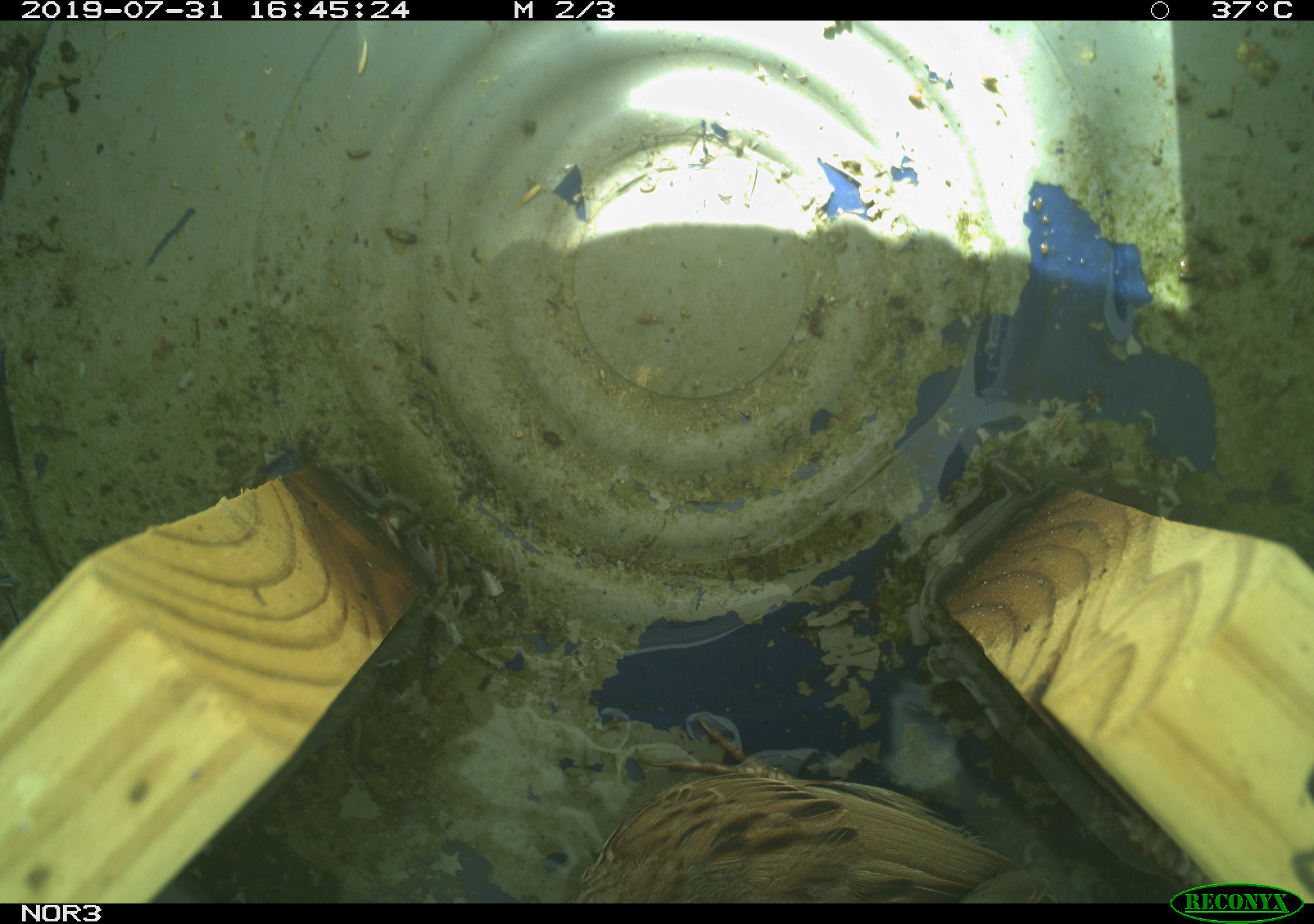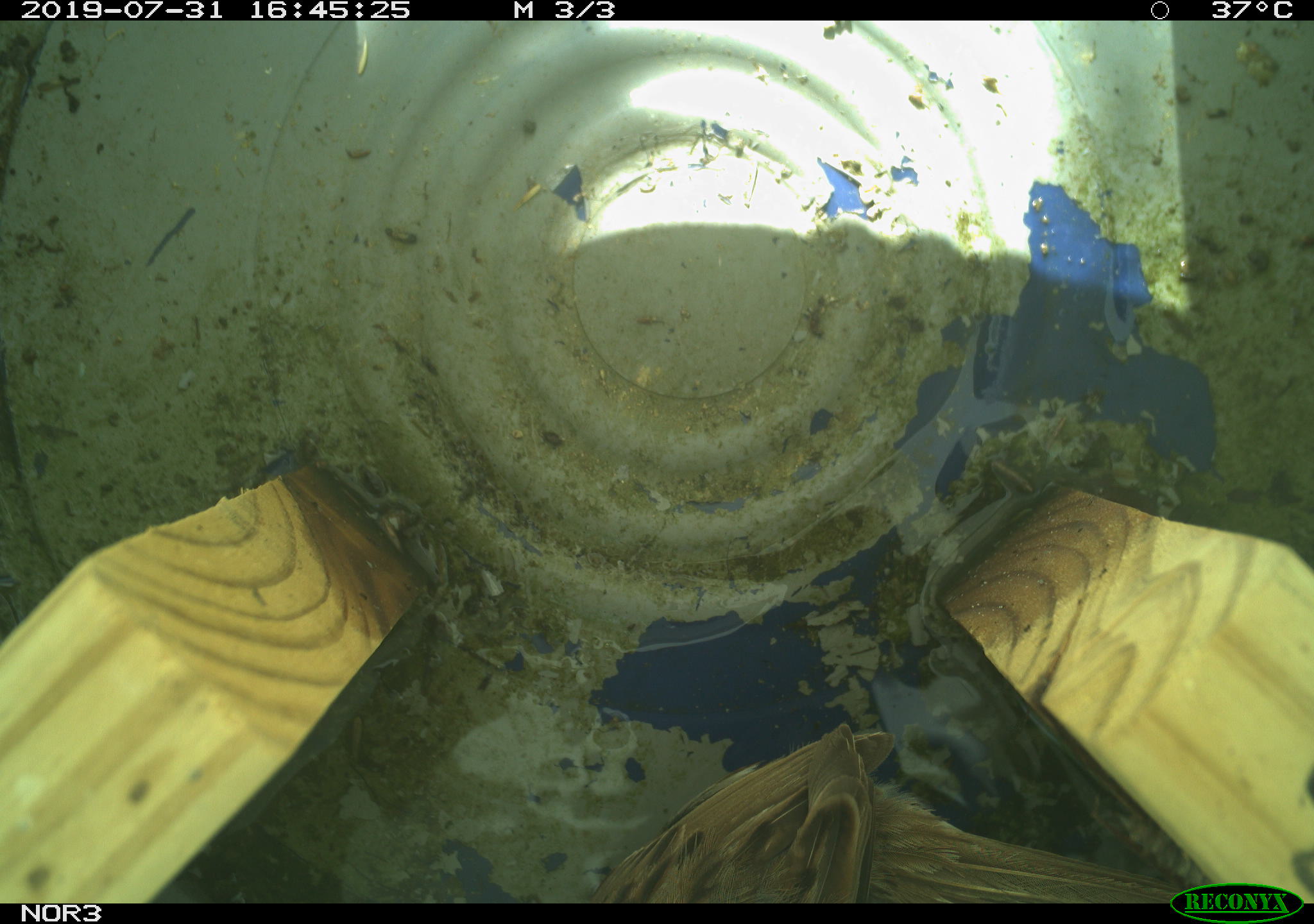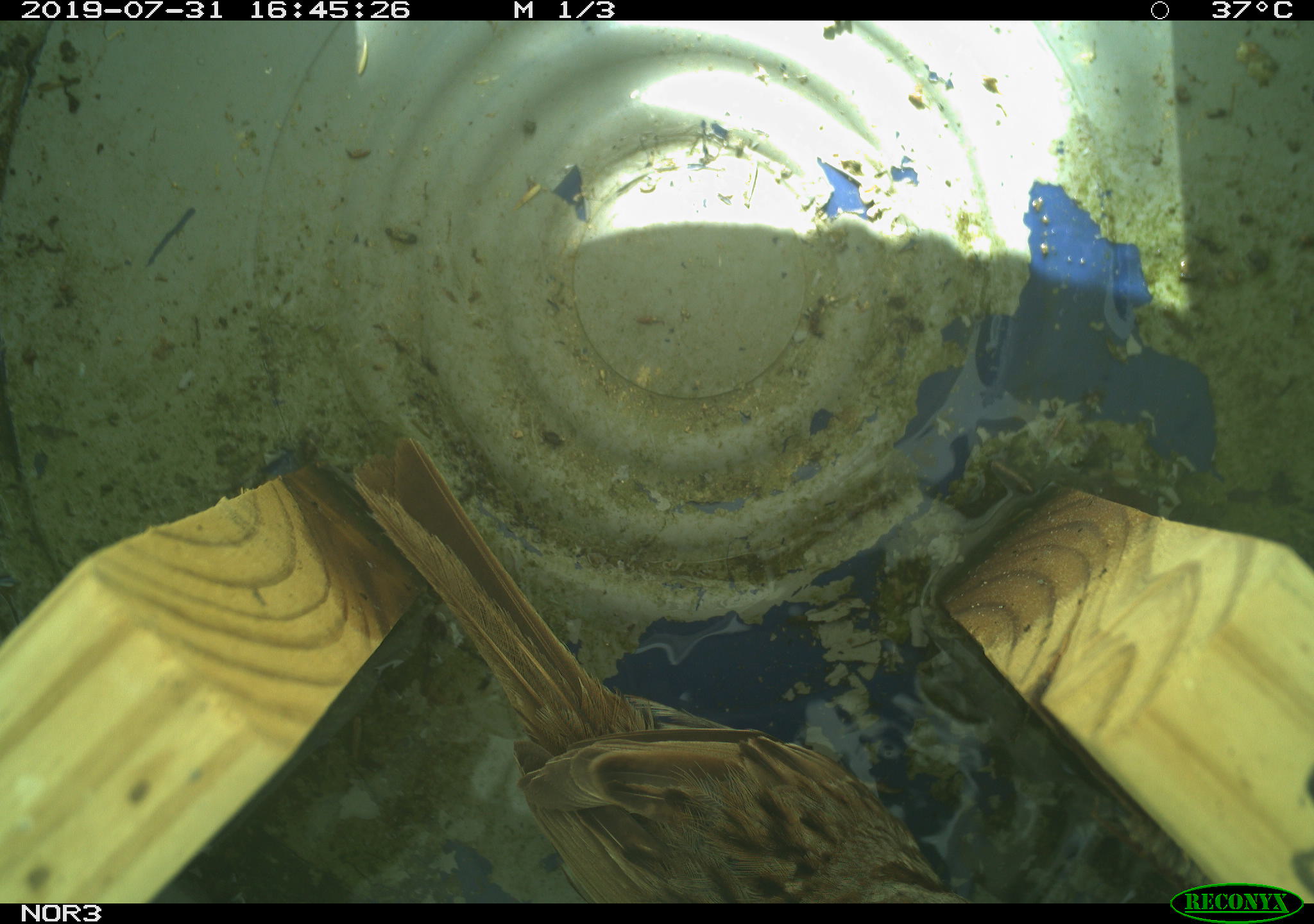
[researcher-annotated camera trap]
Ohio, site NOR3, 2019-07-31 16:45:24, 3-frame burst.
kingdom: Animalia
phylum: Chordata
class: Aves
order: Passeriformes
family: Passerellidae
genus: Melospiza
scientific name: Melospiza melodia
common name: song sparrow